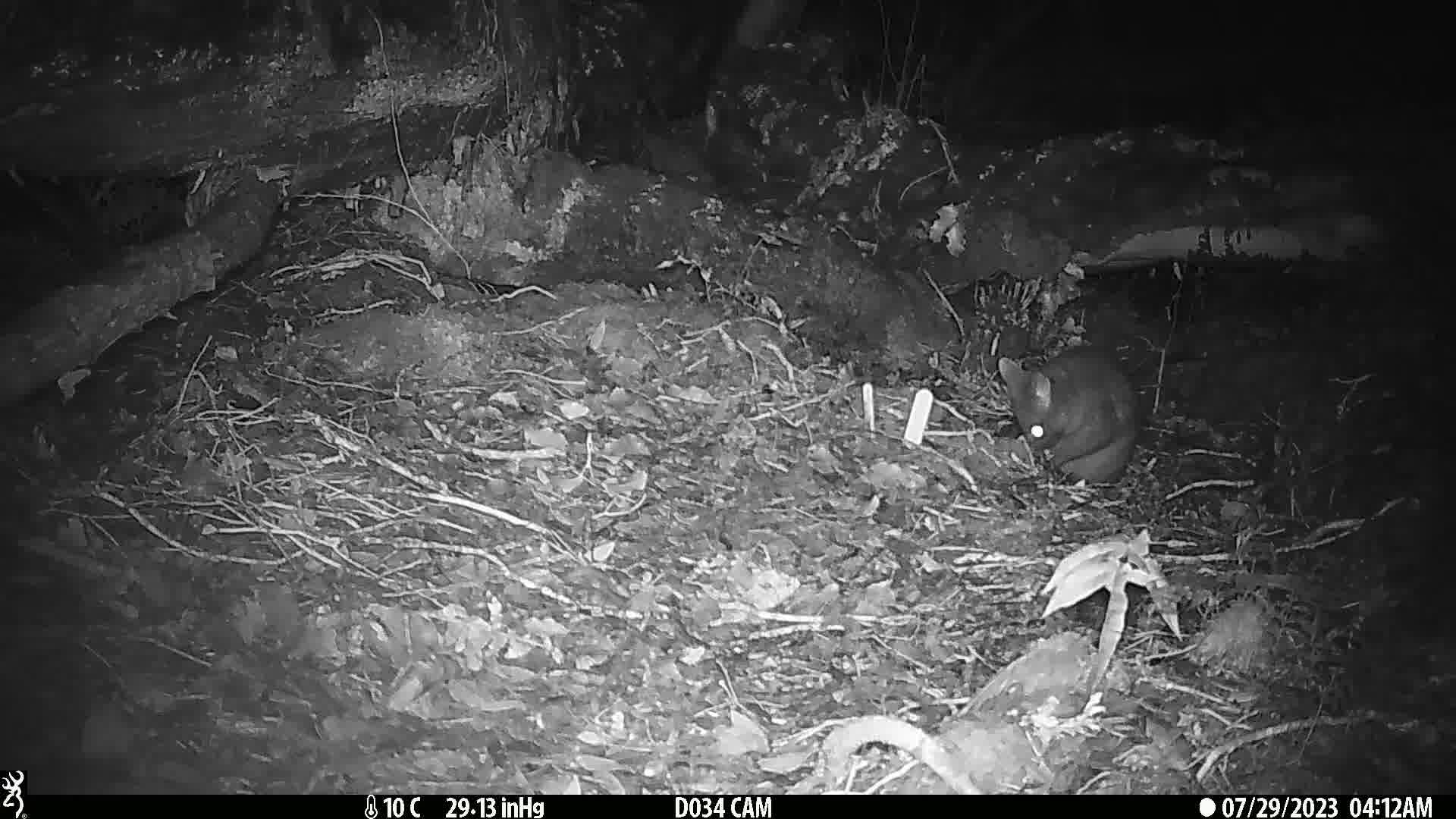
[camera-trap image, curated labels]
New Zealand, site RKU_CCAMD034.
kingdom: Animalia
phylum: Chordata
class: Mammalia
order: Diprotodontia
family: Phalangeridae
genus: Trichosurus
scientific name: Trichosurus vulpecula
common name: common brushtail possum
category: possum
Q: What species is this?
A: Possum (common brushtail possum) (Trichosurus vulpecula).